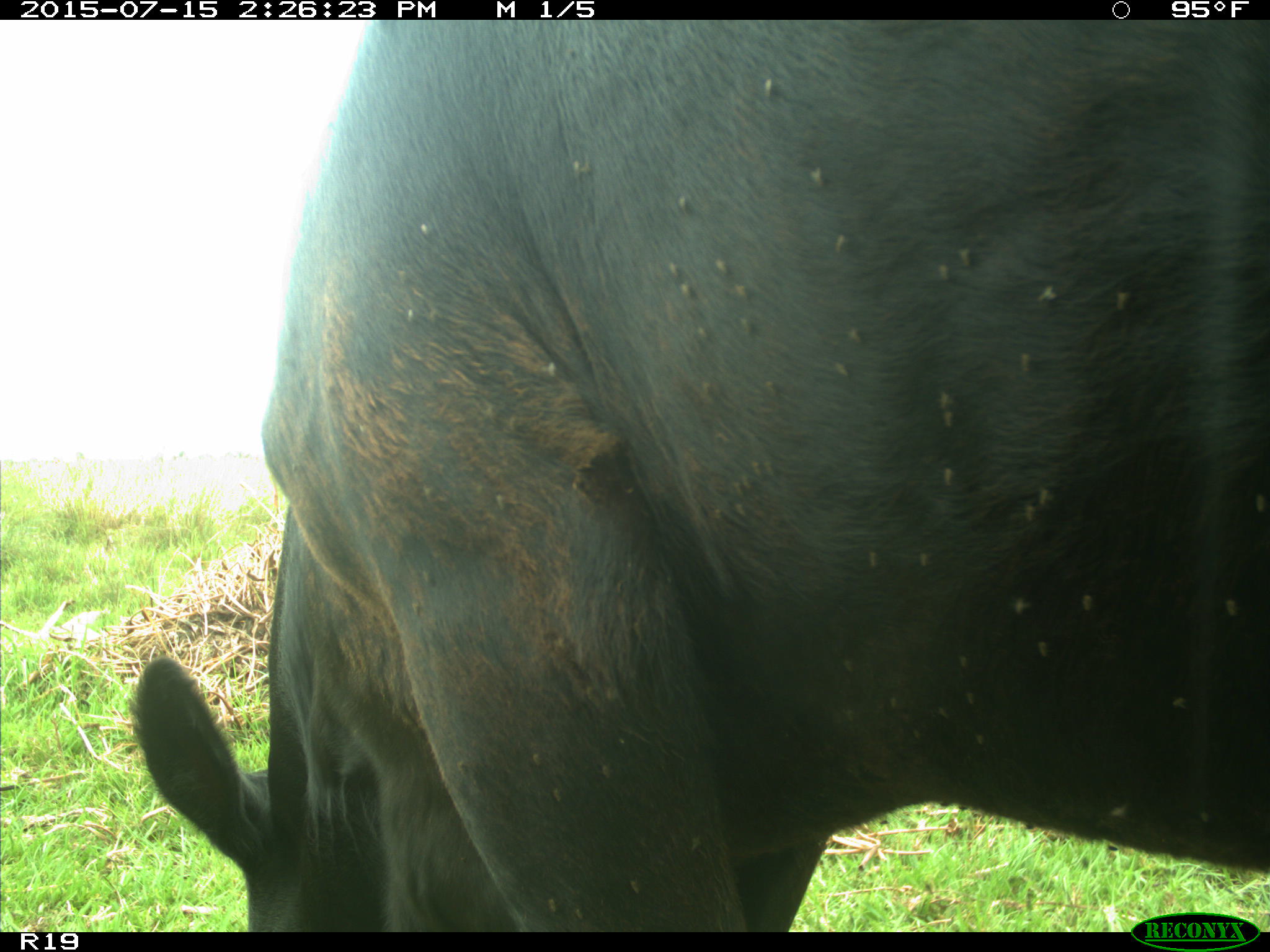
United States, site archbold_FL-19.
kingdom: Animalia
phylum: Chordata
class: Mammalia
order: Artiodactyla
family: Bovidae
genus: Bos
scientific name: Bos taurus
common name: domestic cow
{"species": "Bos taurus (domestic cow)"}